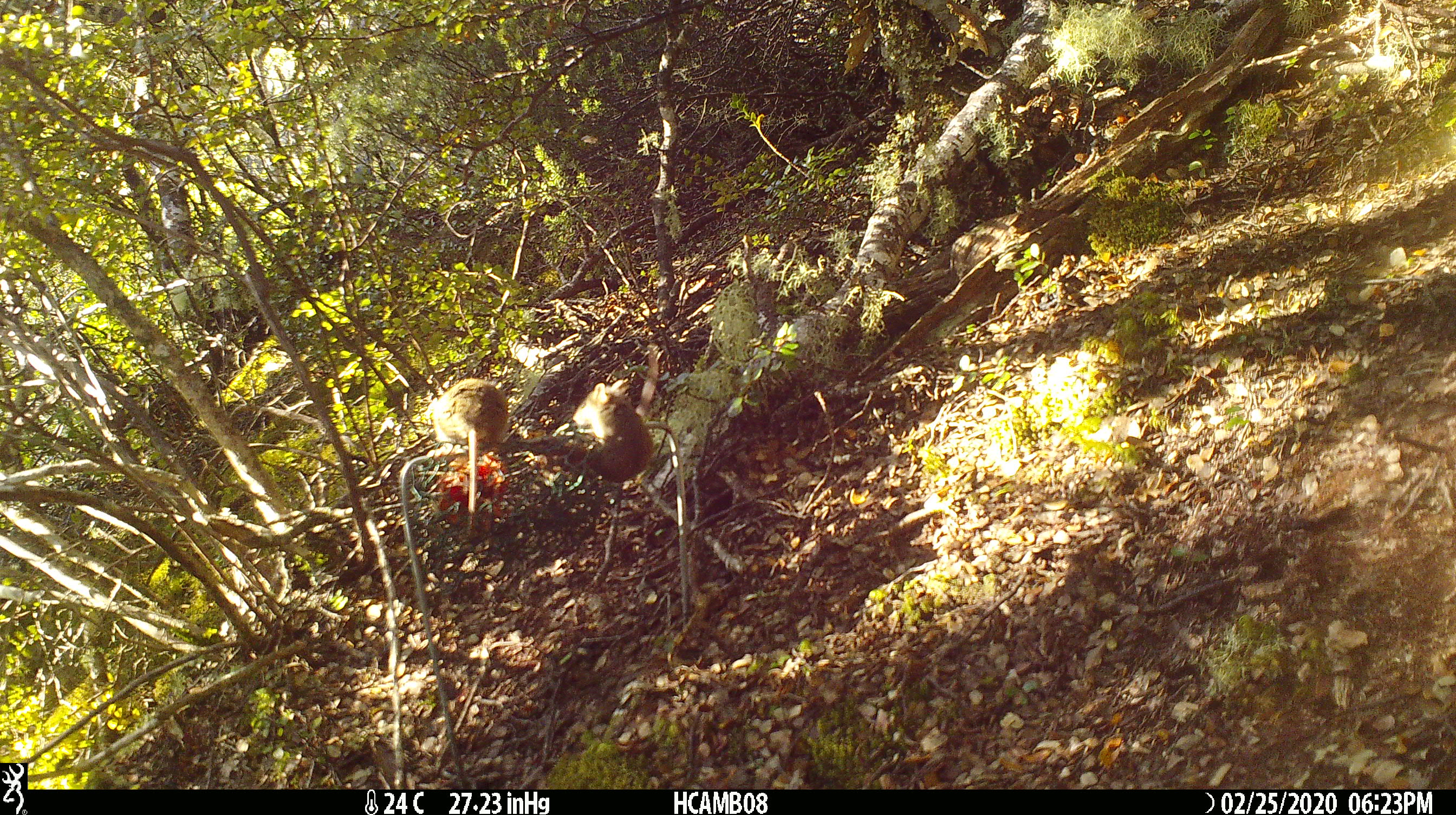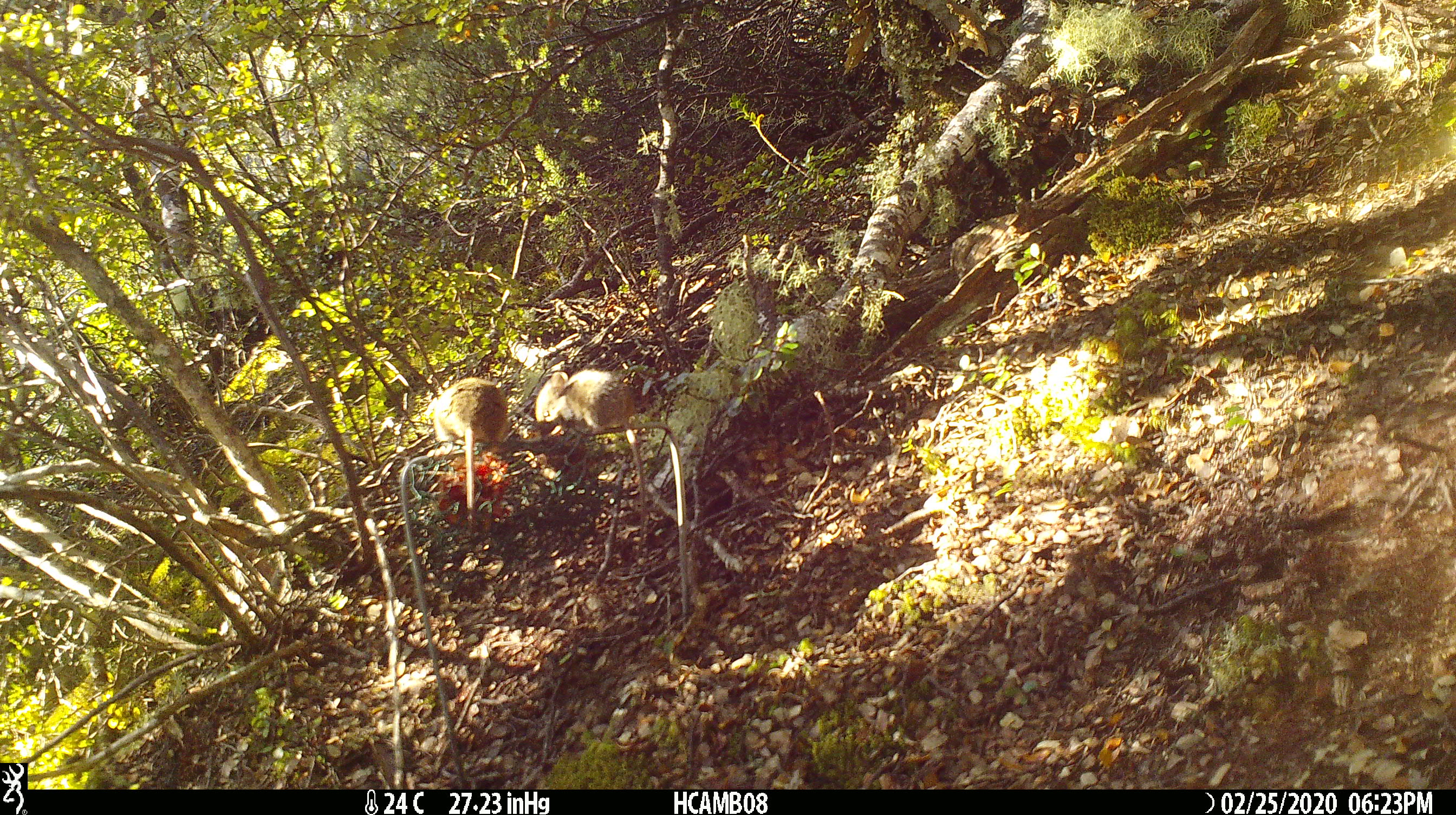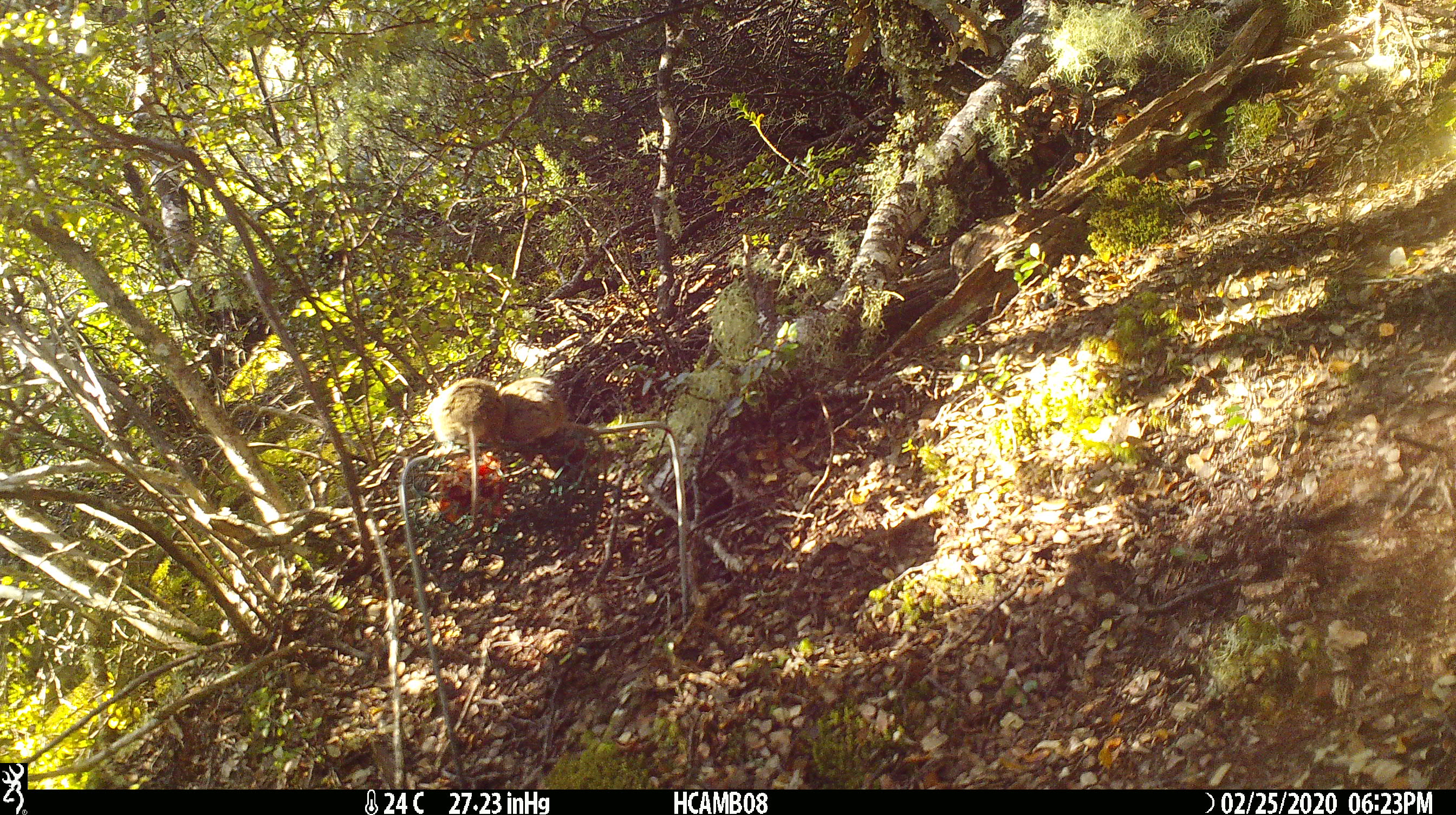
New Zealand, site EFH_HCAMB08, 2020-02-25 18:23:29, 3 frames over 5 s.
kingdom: Animalia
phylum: Chordata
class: Mammalia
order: Rodentia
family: Muridae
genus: Mus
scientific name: Mus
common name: mouse